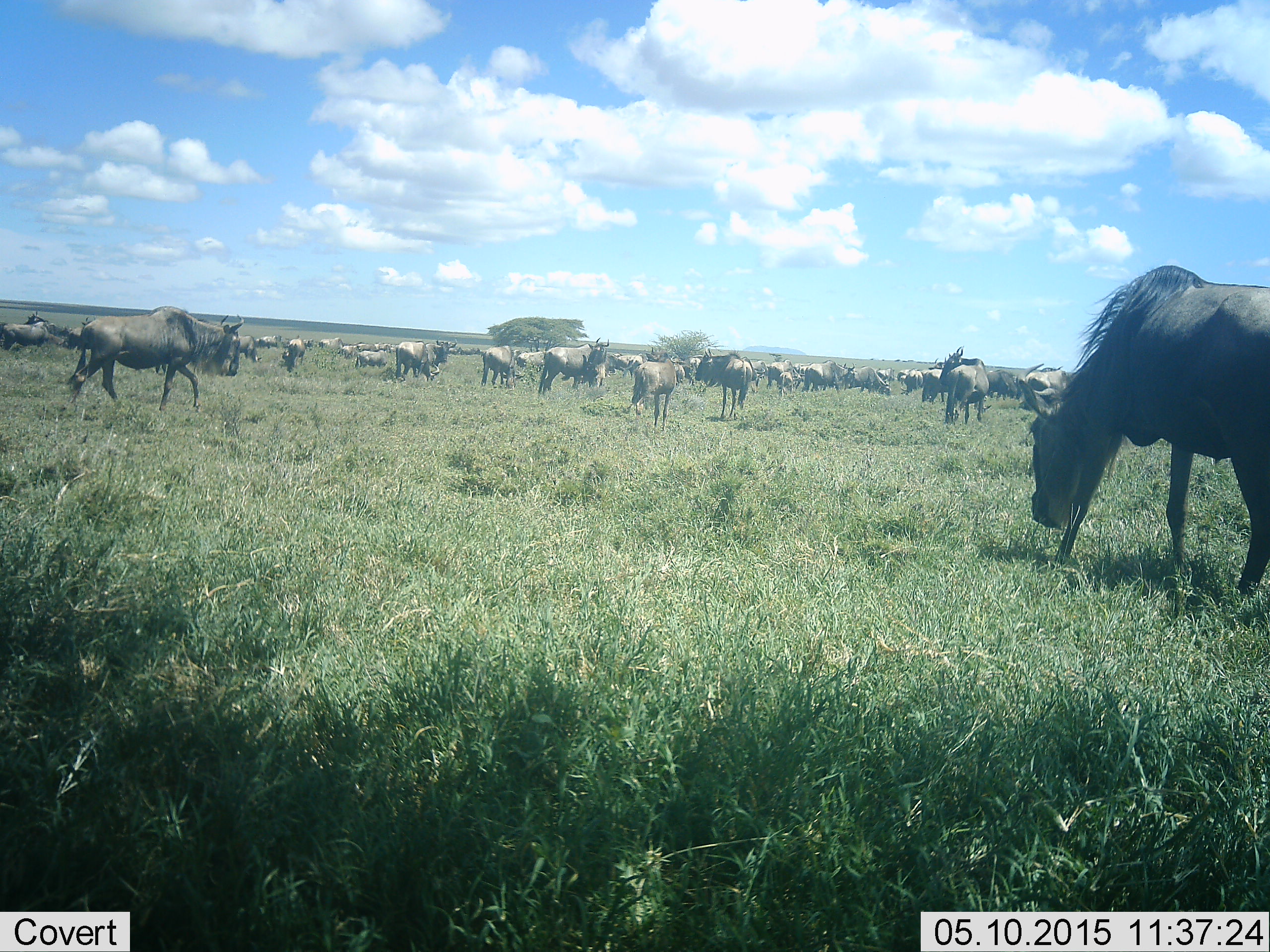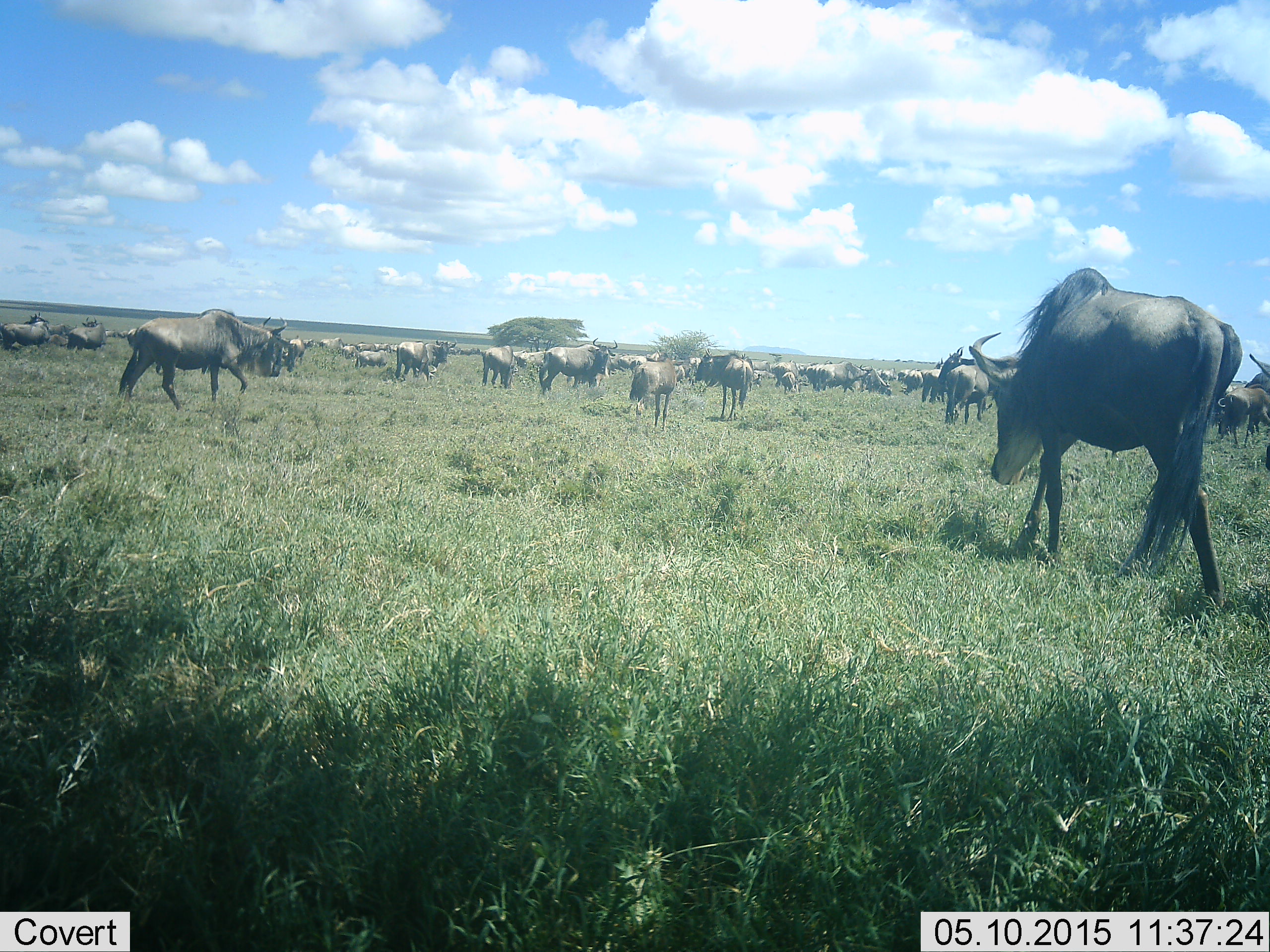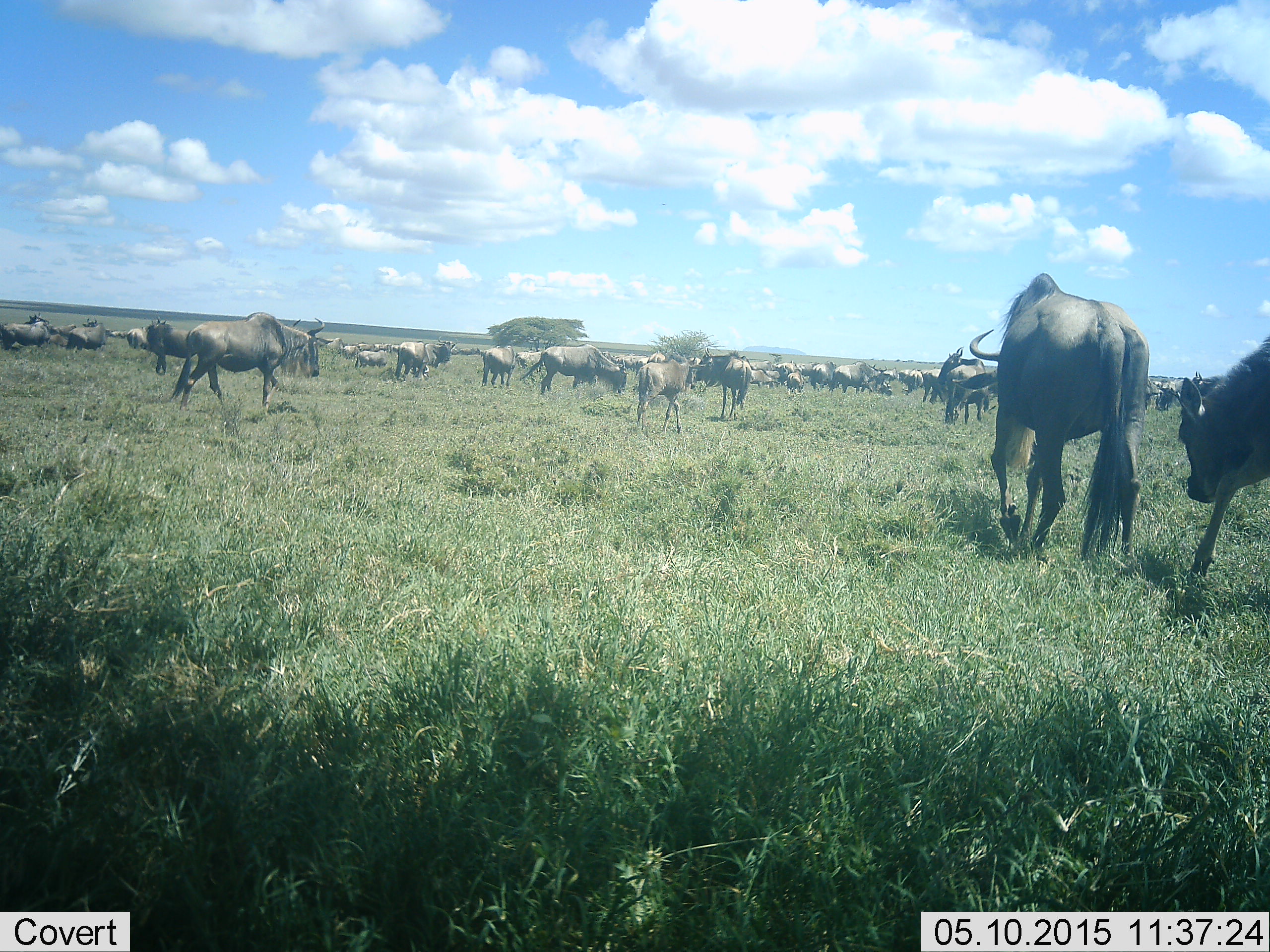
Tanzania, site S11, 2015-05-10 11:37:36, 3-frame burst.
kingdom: Animalia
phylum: Chordata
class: Mammalia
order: Artiodactyla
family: Bovidae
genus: Connochaetes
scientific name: Connochaetes taurinus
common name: blue wildebeest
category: wildebeest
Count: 11-50.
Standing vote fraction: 70%.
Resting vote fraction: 10%.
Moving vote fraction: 80%.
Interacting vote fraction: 0%.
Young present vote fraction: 0%.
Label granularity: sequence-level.